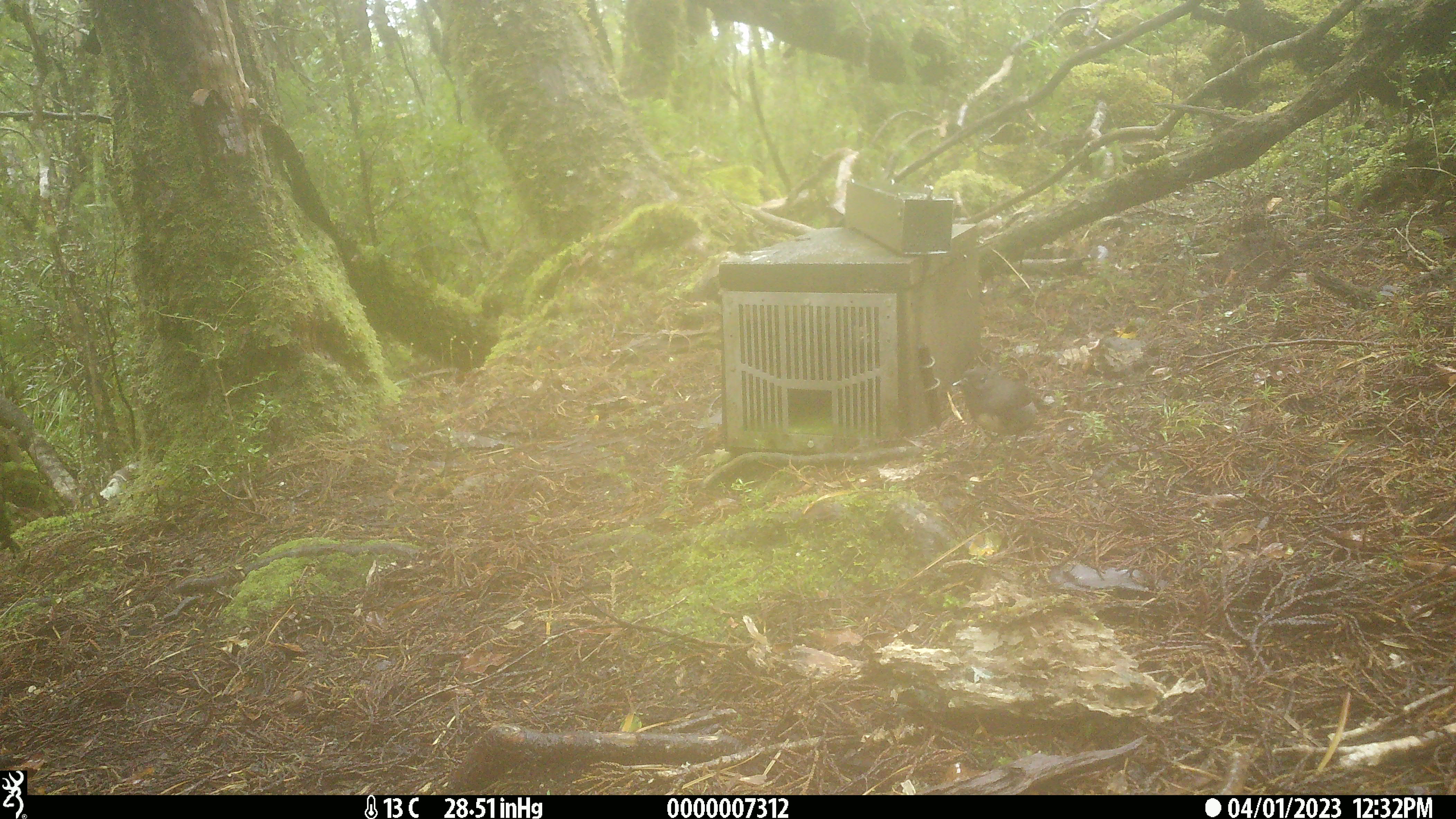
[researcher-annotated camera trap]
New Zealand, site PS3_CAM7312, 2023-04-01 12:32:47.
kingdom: Animalia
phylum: Chordata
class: Aves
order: Passeriformes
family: Petroicidae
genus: Petroica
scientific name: Petroica australis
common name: new zealand robin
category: robin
Robin (new zealand robin) (Petroica australis).